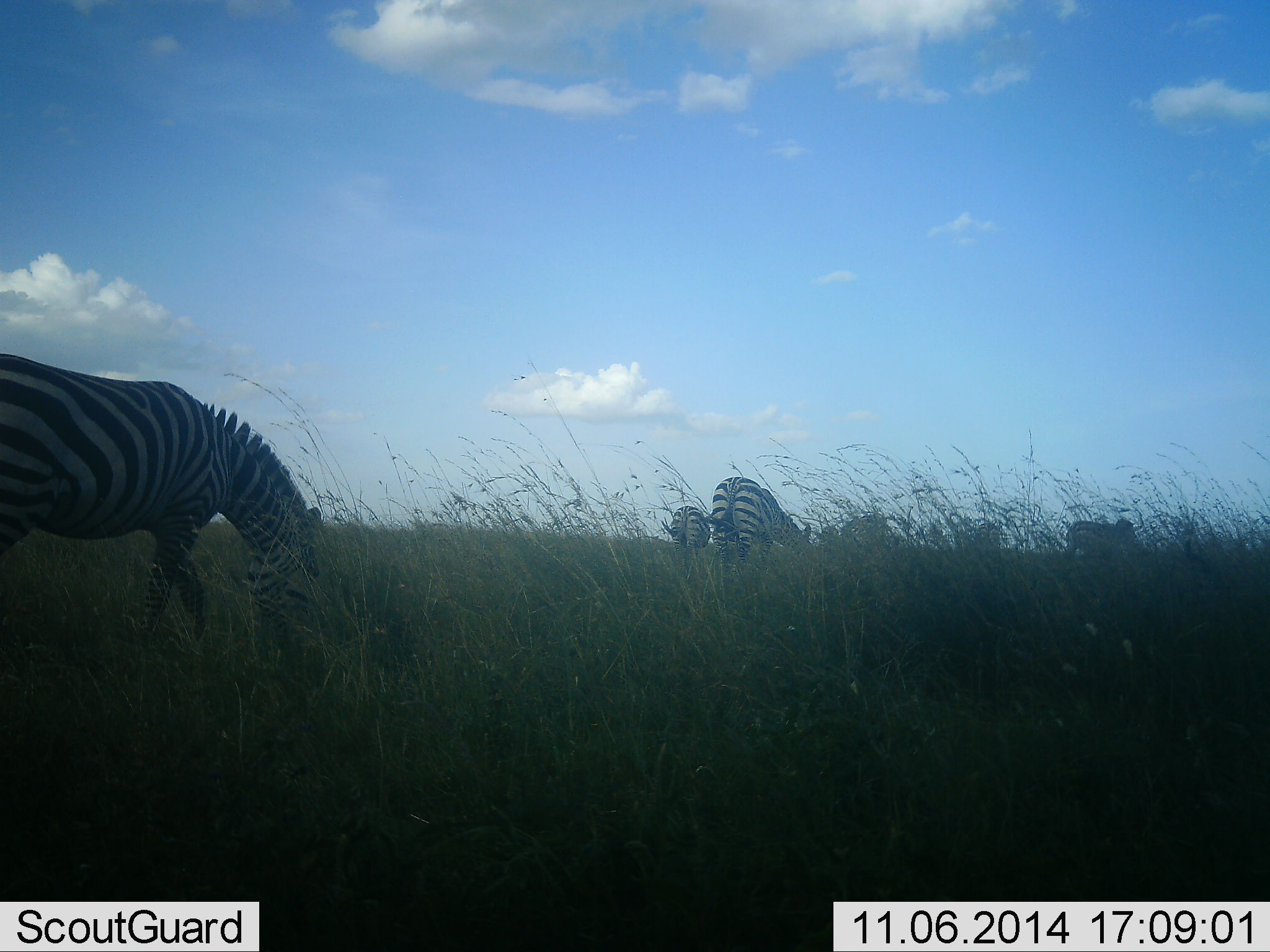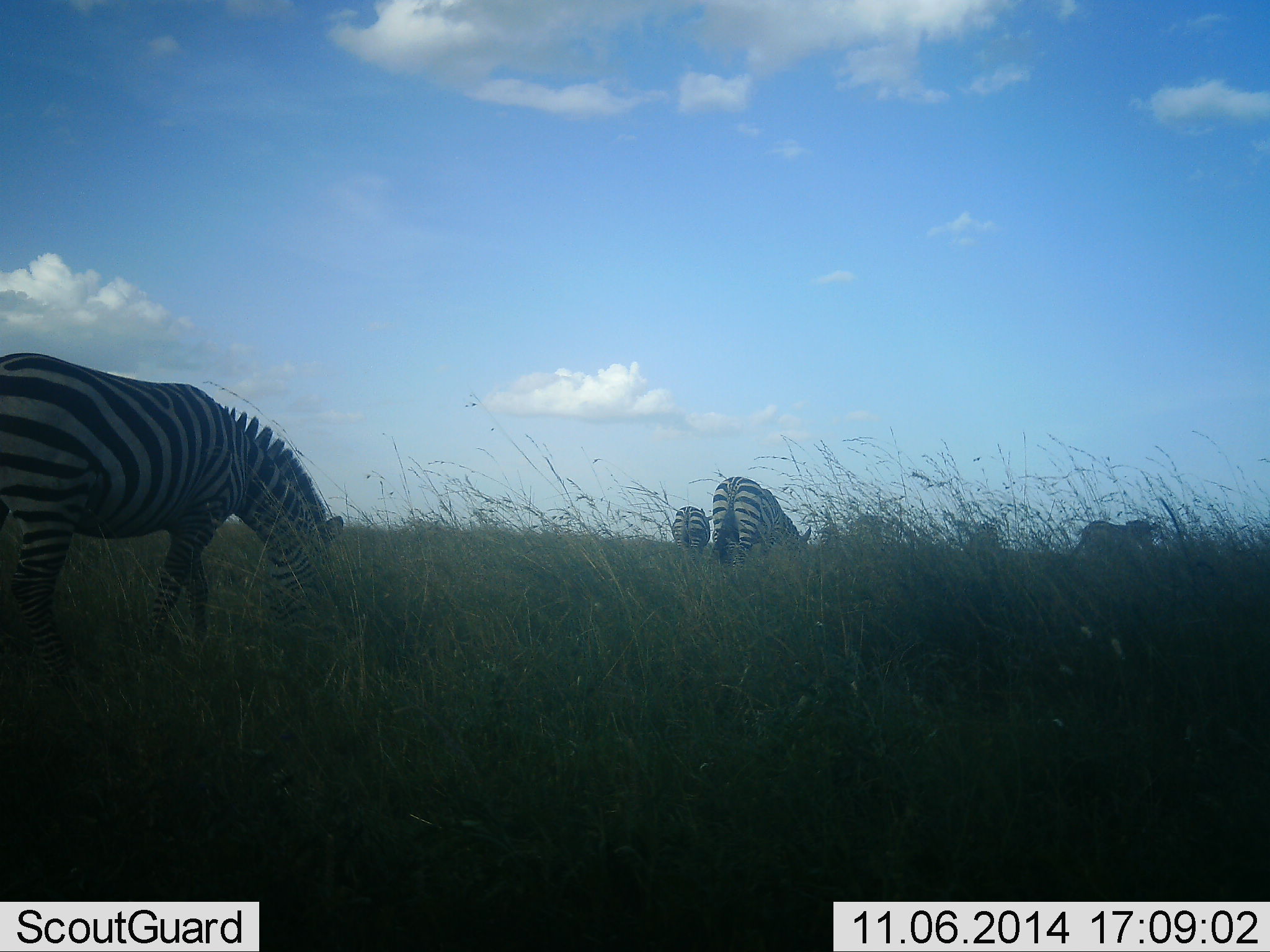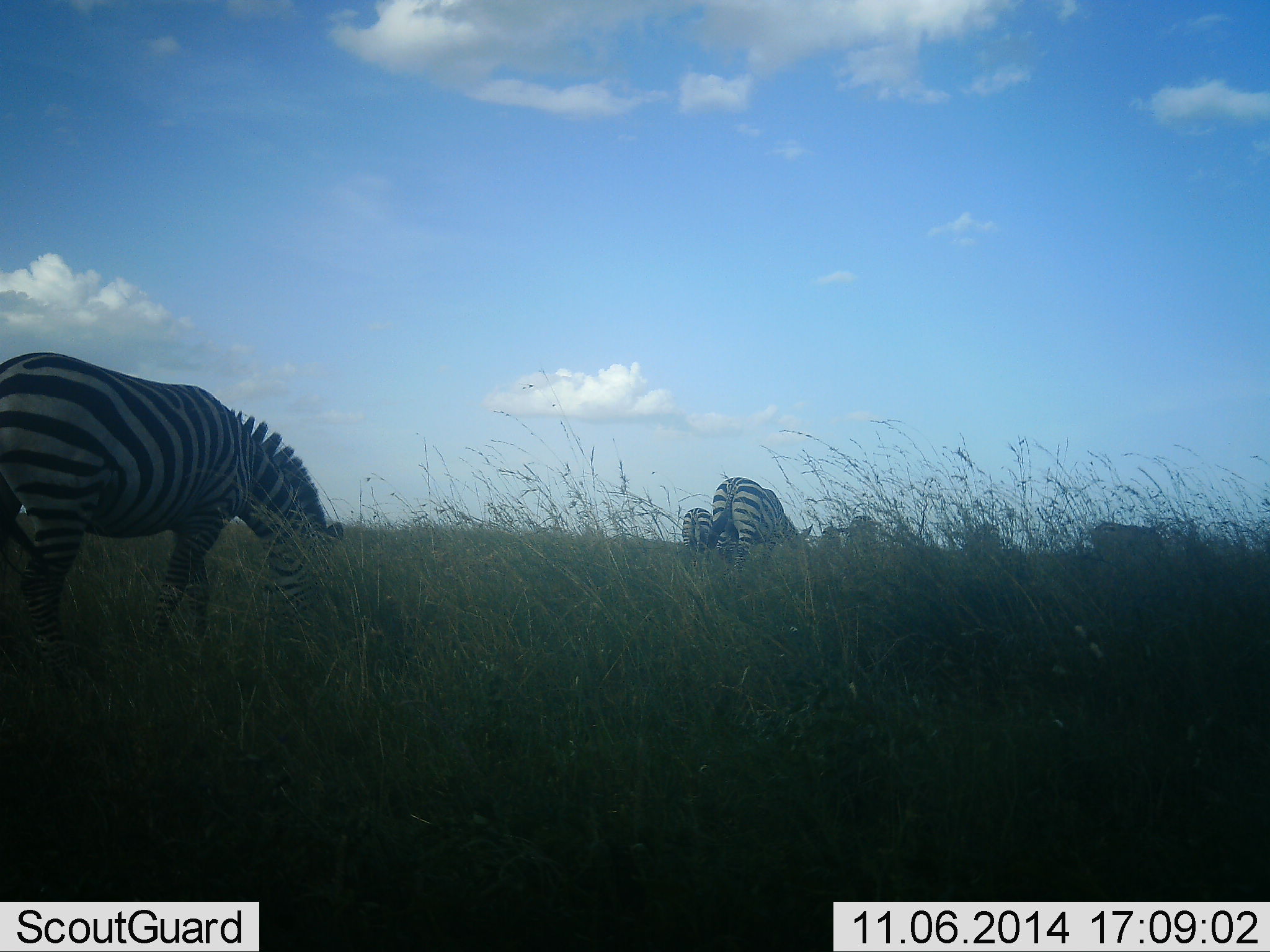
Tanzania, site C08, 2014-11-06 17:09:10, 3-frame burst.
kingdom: Animalia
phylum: Chordata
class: Mammalia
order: Perissodactyla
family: Equidae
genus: Equus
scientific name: Equus quagga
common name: plains zebra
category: zebra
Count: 6.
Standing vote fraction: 40%.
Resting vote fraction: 0%.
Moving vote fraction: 20%.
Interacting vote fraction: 0%.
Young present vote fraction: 0%.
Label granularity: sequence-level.